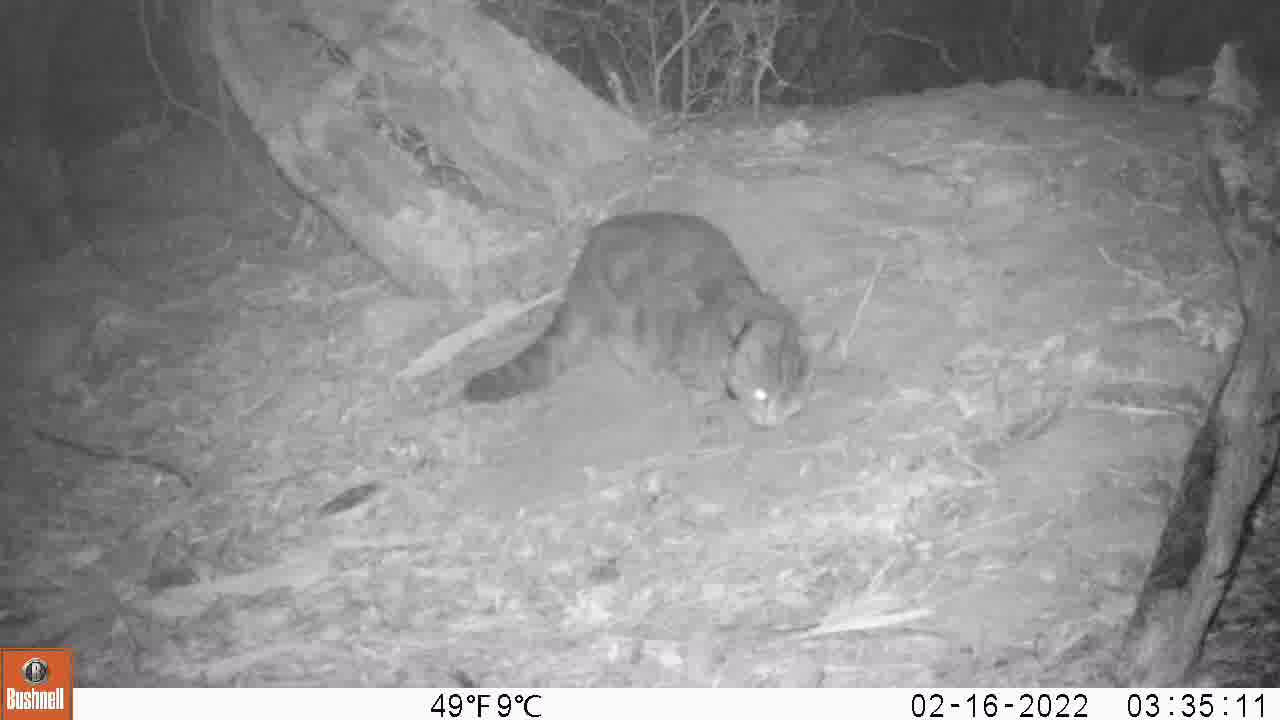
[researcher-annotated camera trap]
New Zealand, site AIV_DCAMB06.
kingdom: Animalia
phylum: Chordata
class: Mammalia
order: Carnivora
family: Felidae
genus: Felis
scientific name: Felis catus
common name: domestic cat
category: cat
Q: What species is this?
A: Cat (domestic cat) (Felis catus).